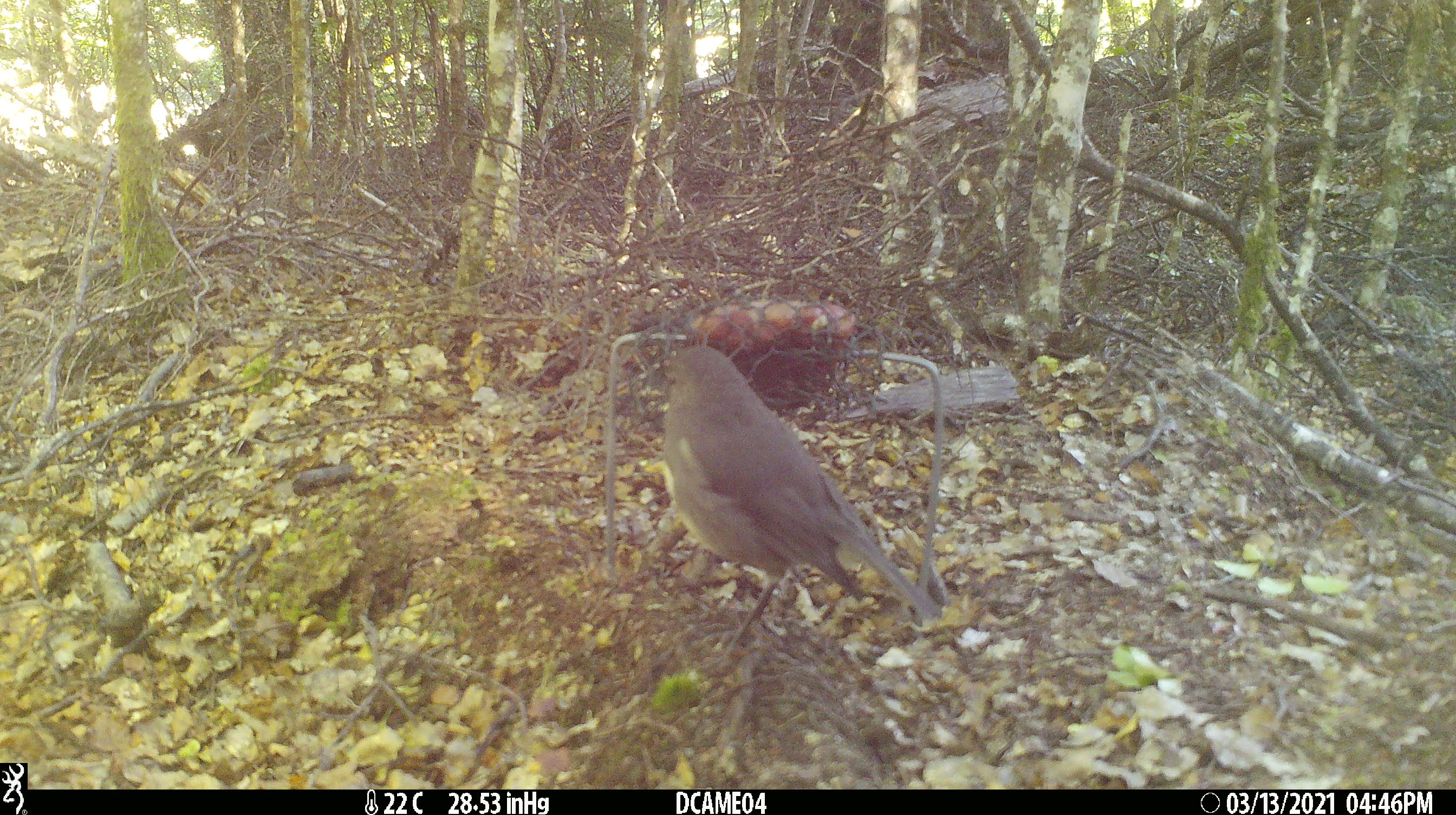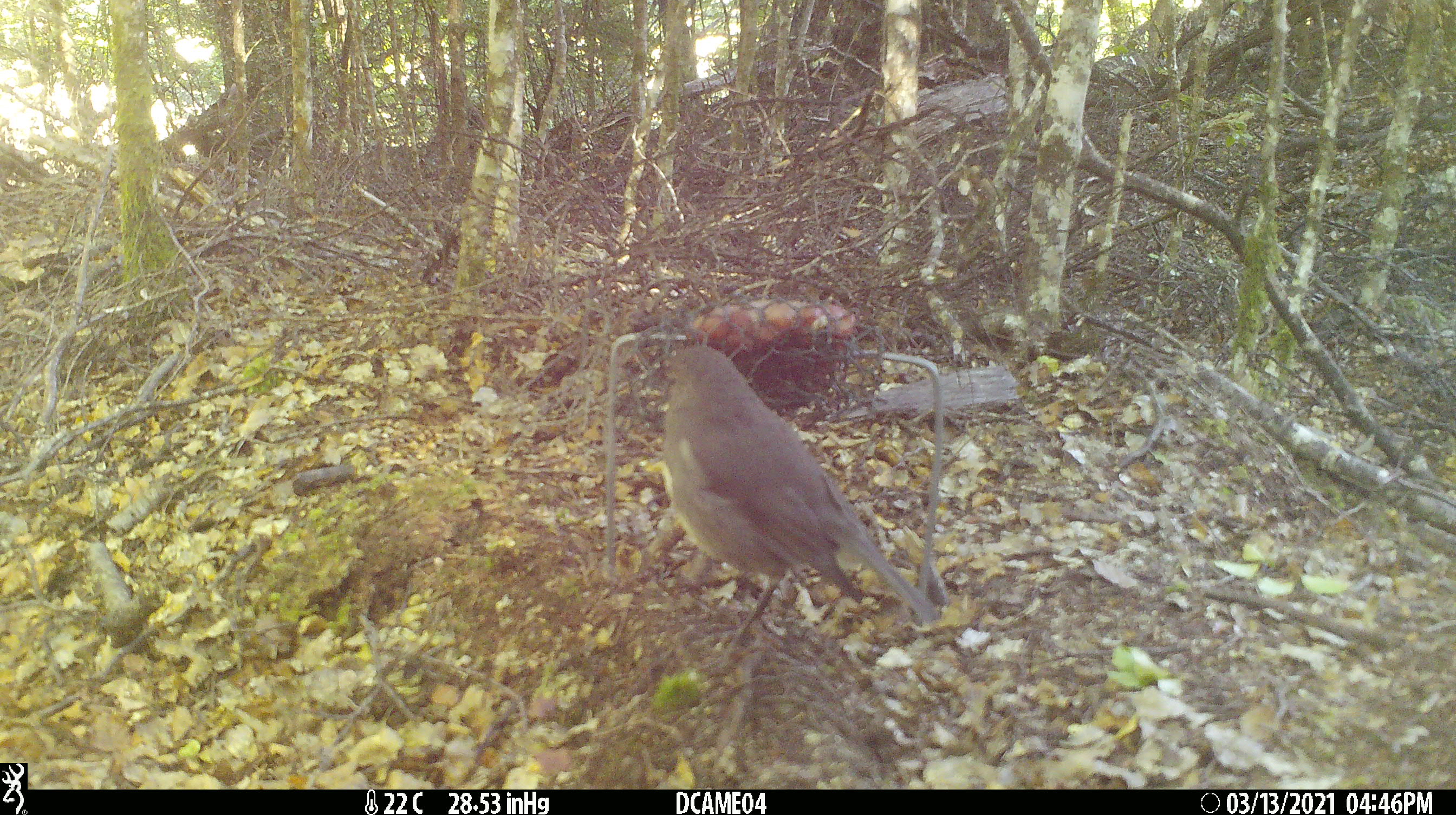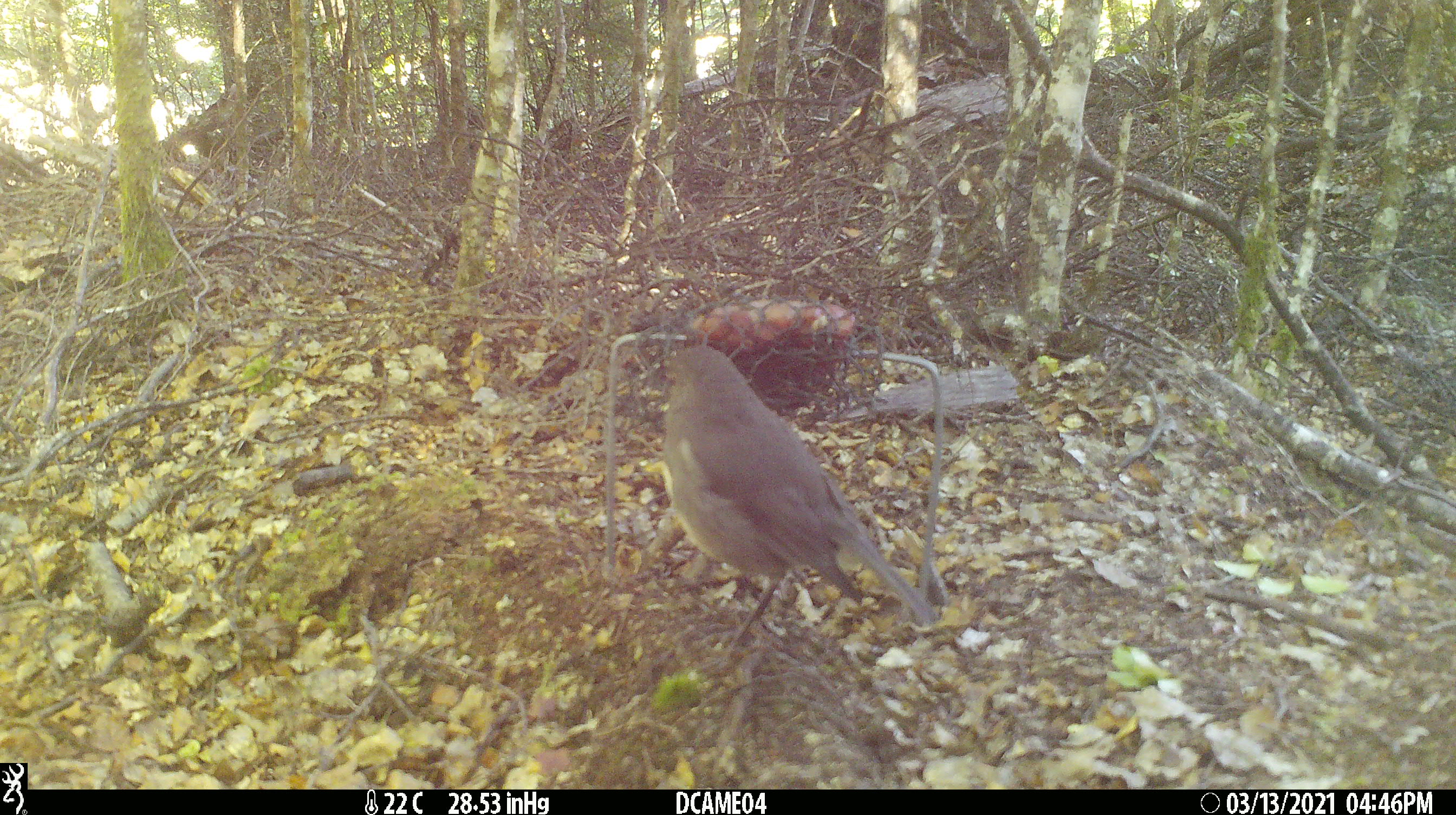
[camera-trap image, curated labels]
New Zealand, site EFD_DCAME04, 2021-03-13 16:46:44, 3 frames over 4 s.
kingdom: Animalia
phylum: Chordata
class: Aves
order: Passeriformes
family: Petroicidae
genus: Petroica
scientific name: Petroica australis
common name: new zealand robin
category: robin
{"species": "robin (new zealand robin) (Petroica australis)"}